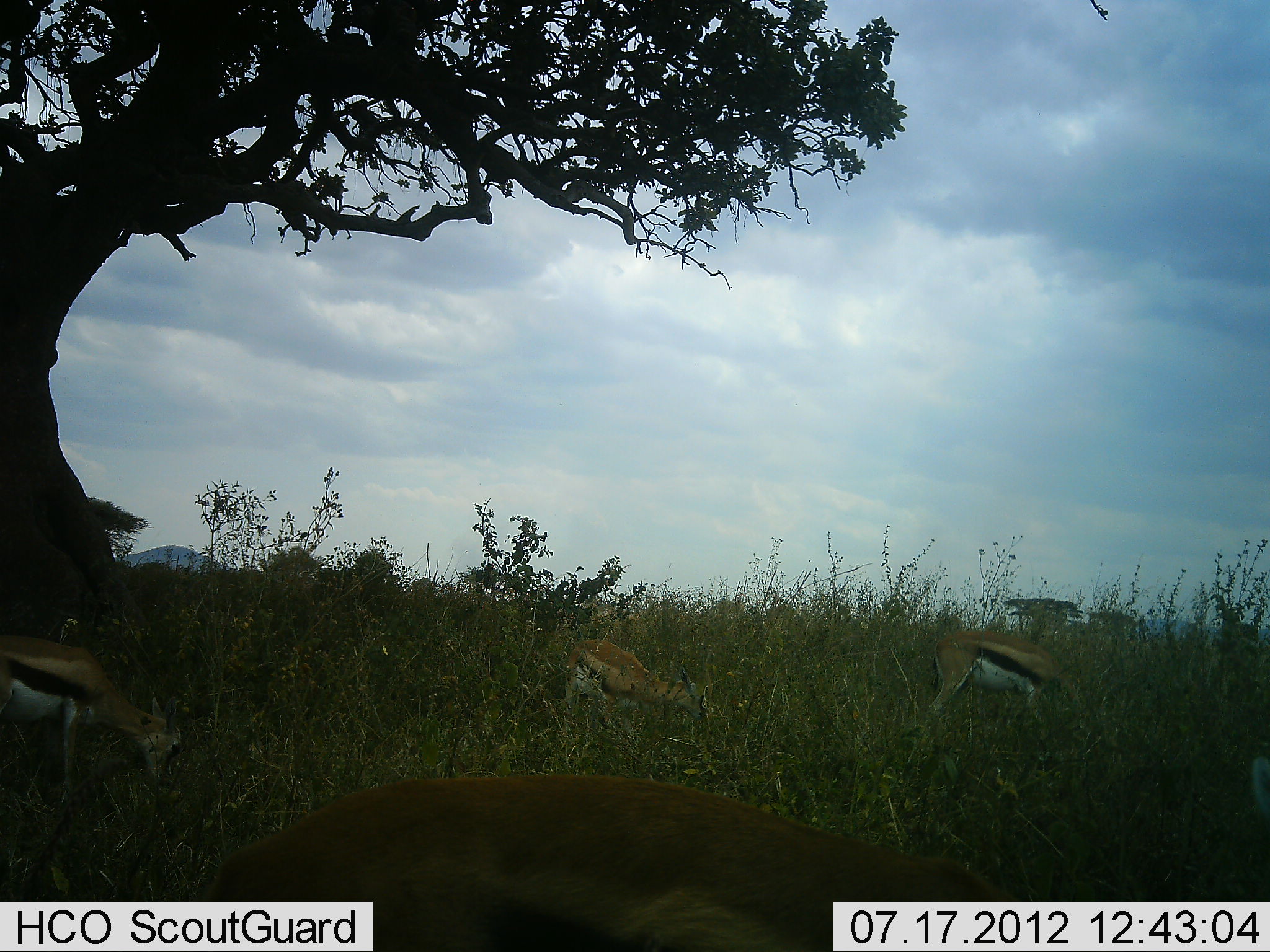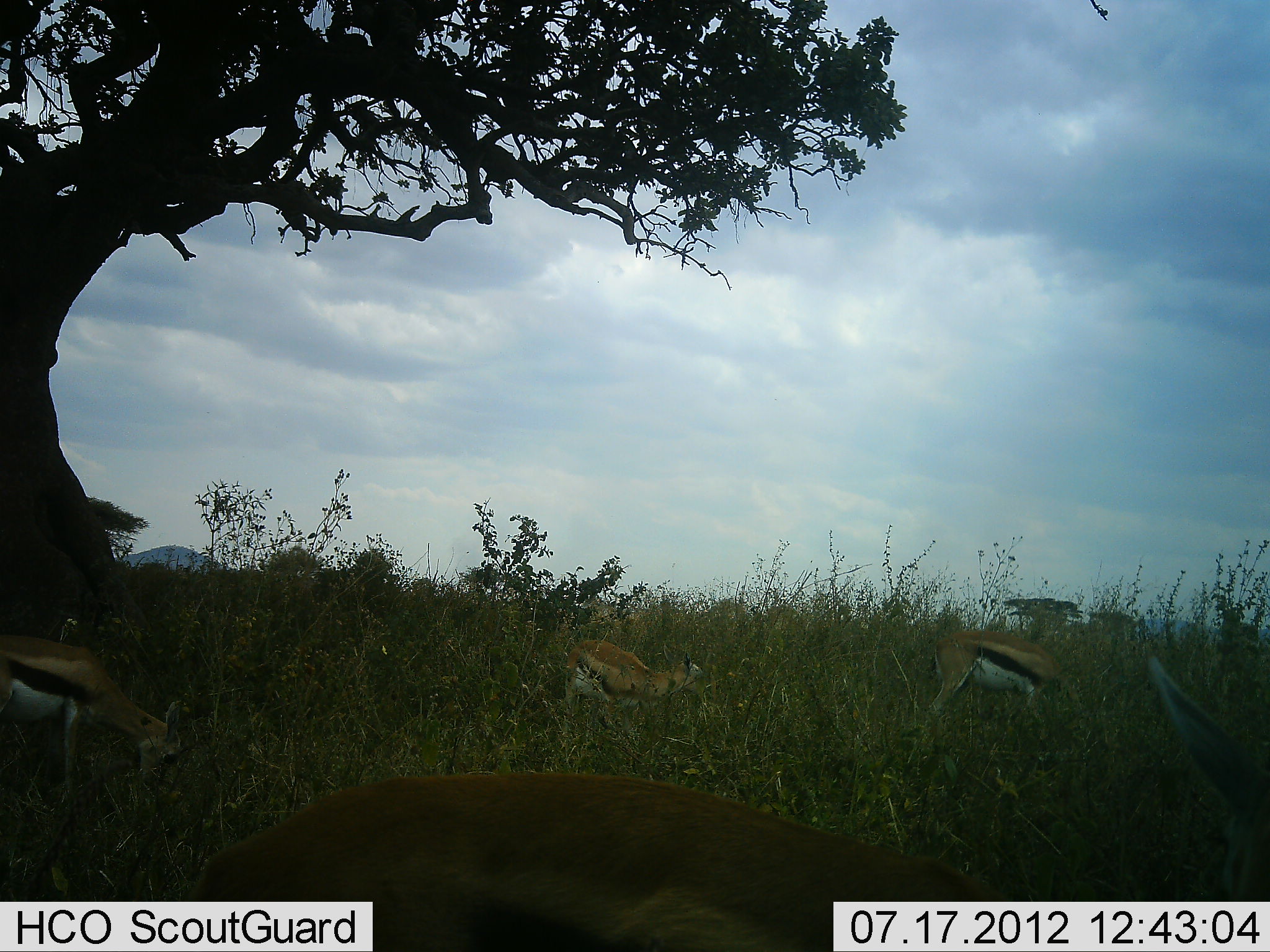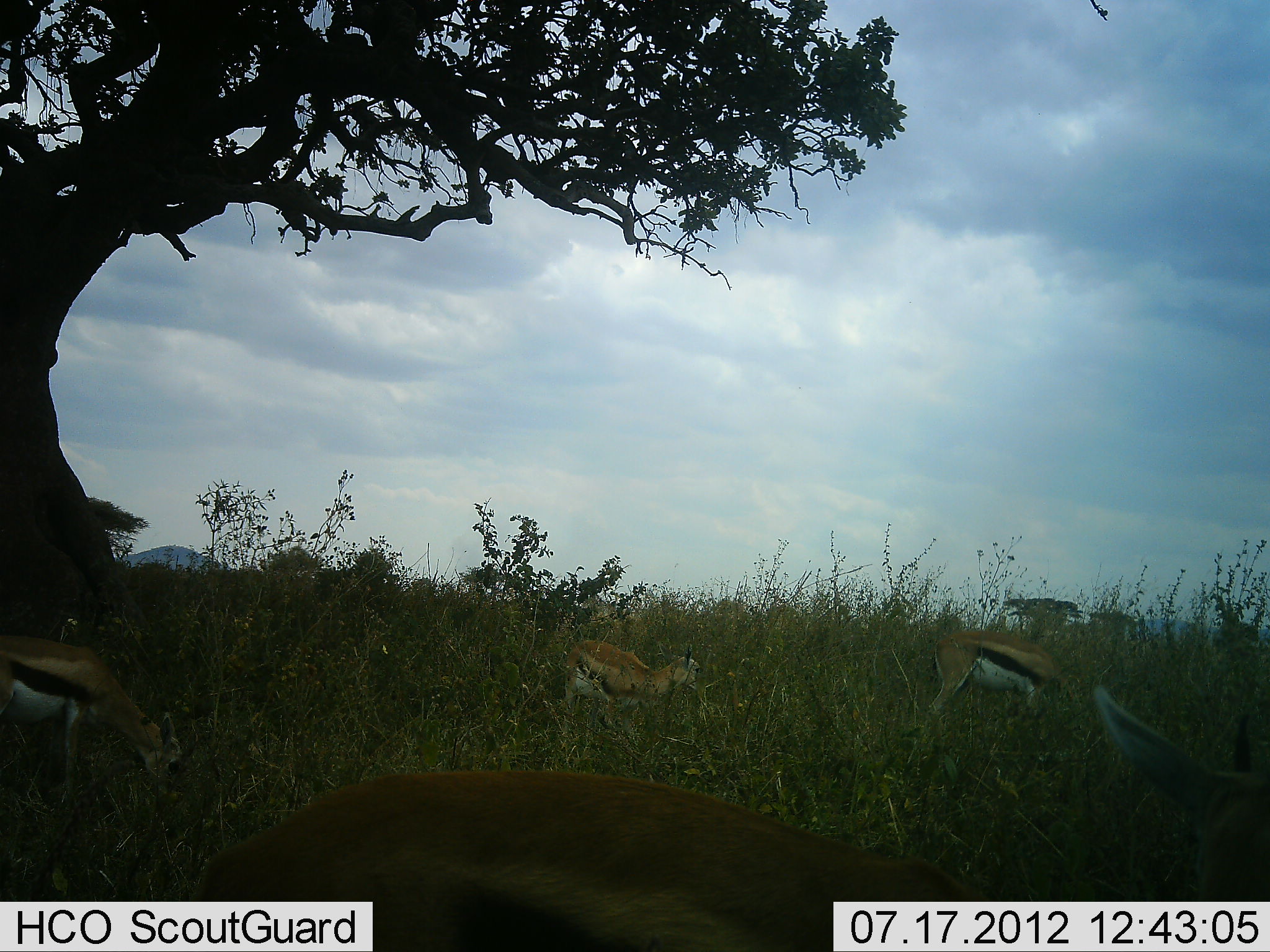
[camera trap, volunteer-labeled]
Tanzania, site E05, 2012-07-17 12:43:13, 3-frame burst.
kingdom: Animalia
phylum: Chordata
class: Mammalia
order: Artiodactyla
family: Bovidae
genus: Eudorcas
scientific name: Eudorcas thomsonii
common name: thomson's gazelle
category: gazellethomsons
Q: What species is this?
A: Gazellethomsons (thomson's gazelle) (Eudorcas thomsonii).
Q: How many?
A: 4.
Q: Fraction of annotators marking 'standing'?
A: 11%.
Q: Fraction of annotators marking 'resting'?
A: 0%.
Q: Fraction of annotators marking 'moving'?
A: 11%.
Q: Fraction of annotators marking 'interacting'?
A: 0%.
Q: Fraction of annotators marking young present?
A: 0%.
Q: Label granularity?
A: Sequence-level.